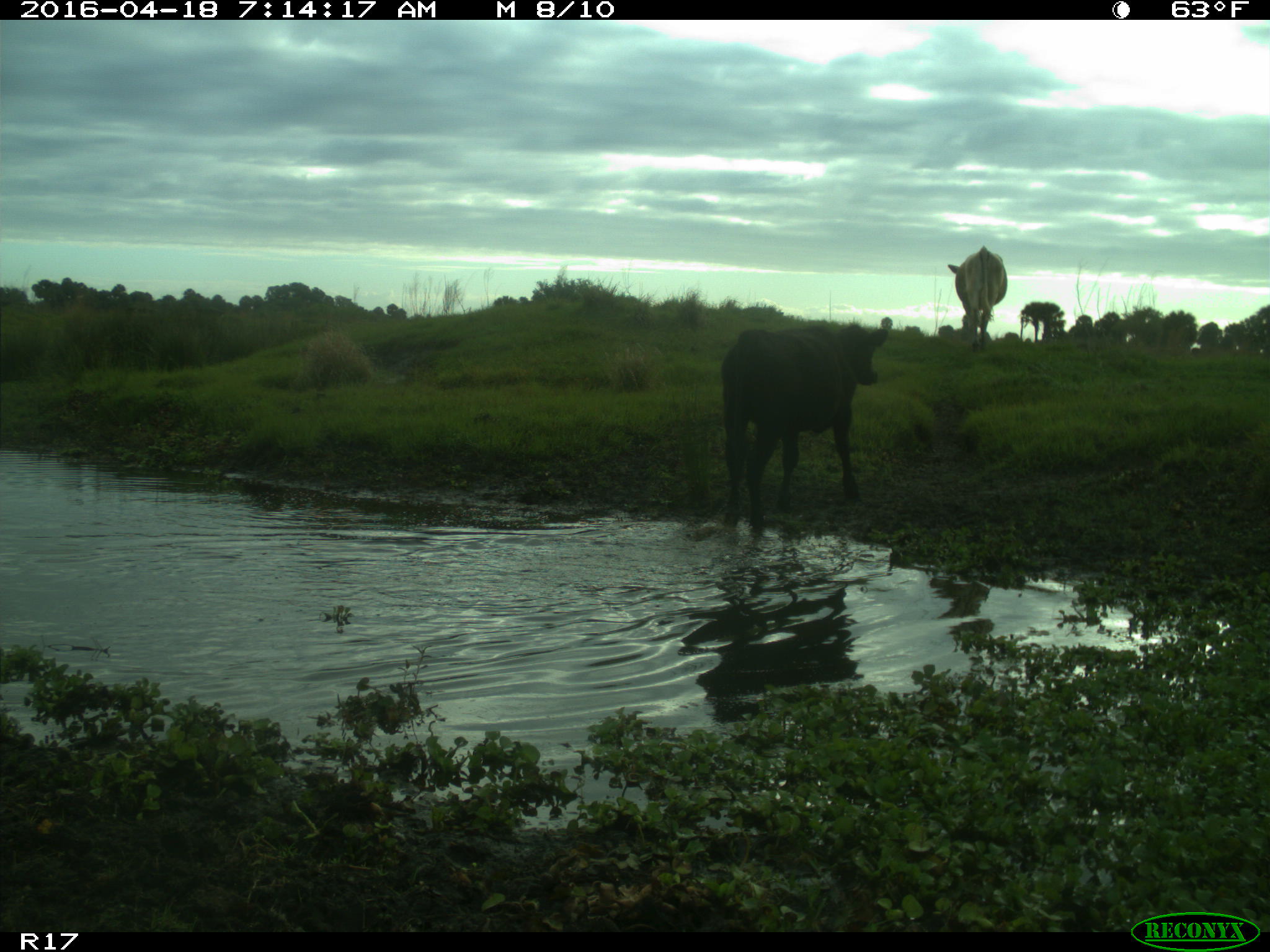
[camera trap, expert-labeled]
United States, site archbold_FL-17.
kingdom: Animalia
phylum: Chordata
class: Mammalia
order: Artiodactyla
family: Bovidae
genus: Bos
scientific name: Bos taurus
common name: domestic cow